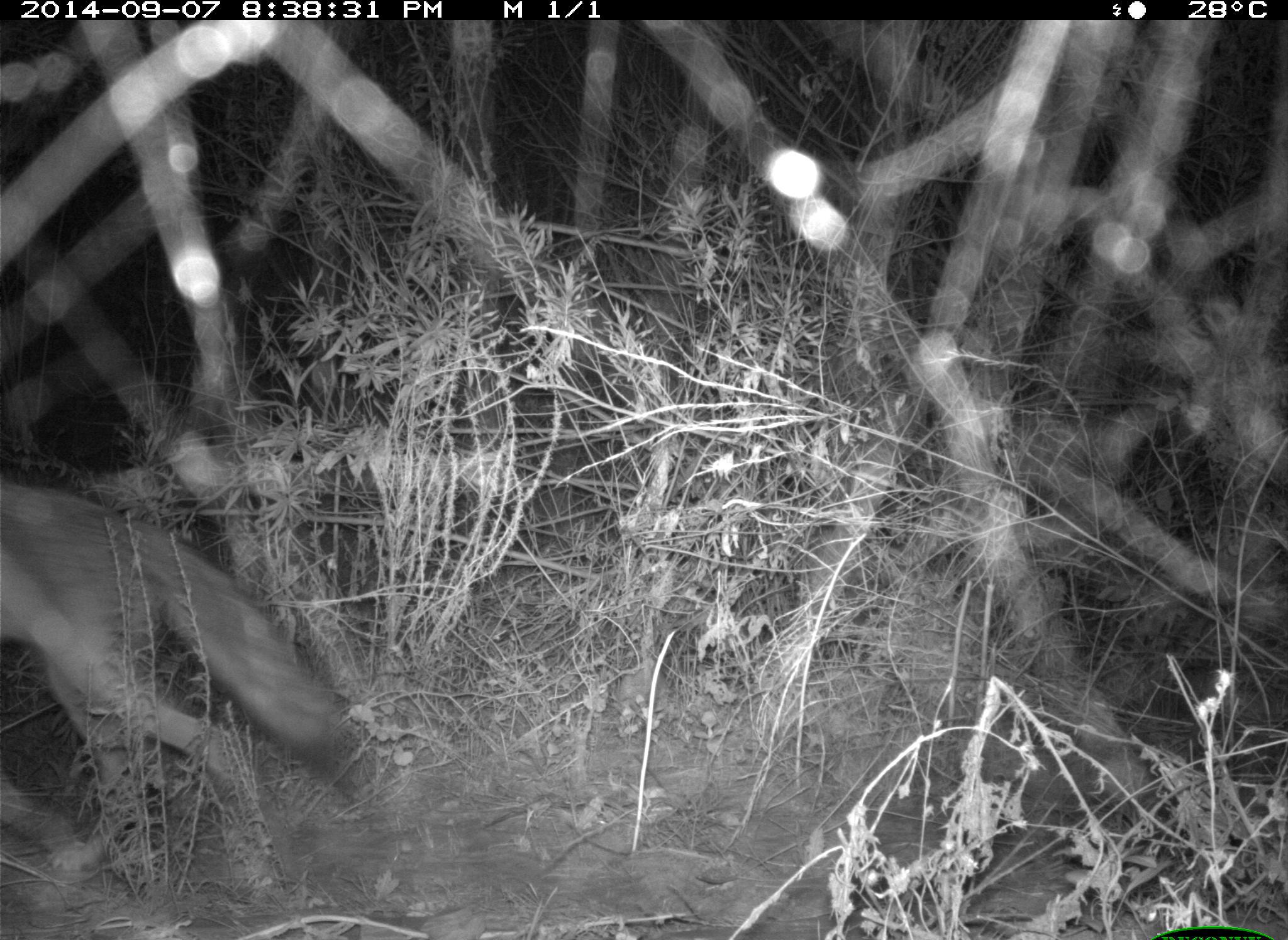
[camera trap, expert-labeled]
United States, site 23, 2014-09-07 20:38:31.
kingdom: Animalia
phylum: Chordata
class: Mammalia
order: Carnivora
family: Canidae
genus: Canis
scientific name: Canis latrans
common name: coyote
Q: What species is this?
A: Coyote (Canis latrans).